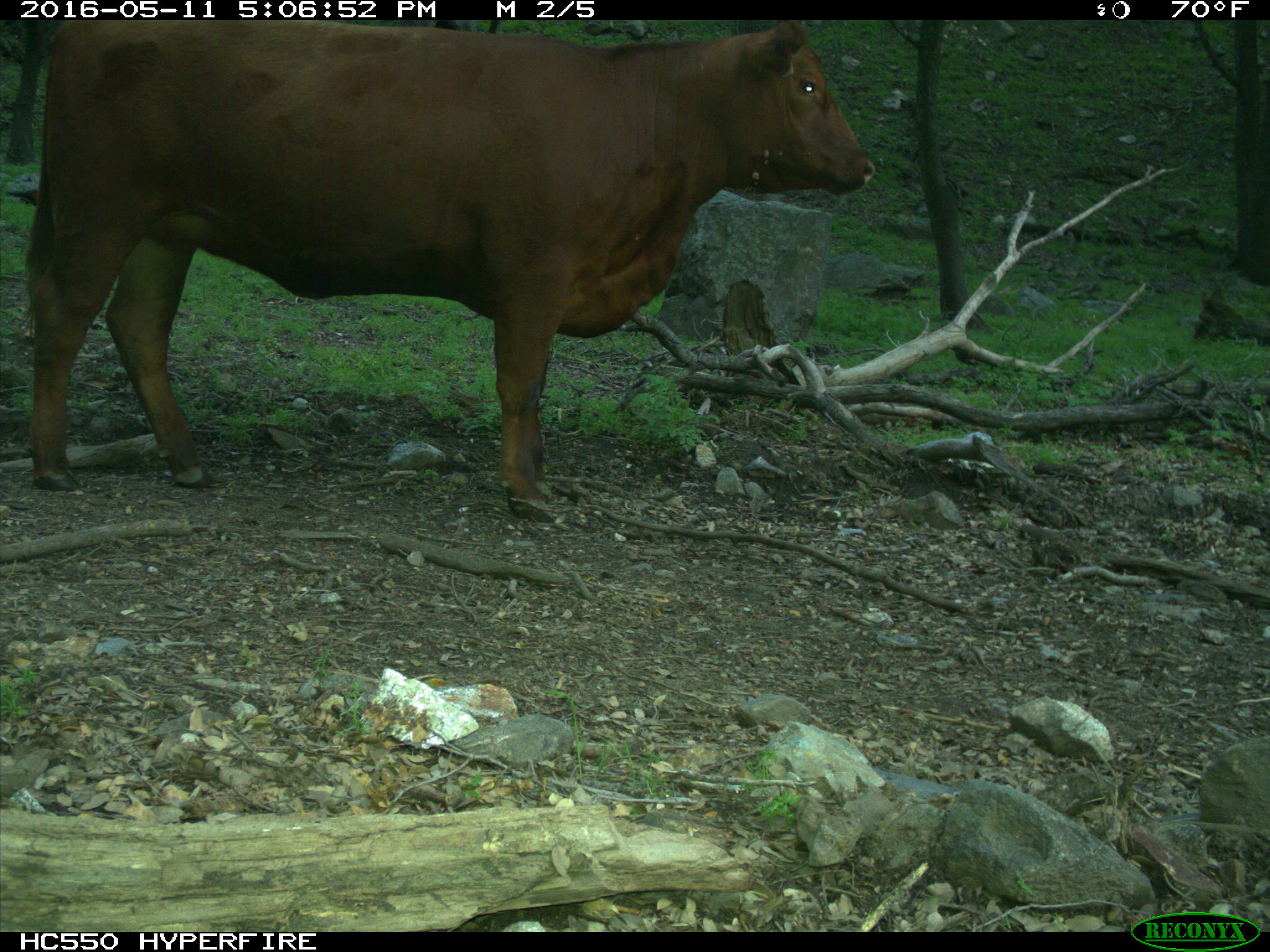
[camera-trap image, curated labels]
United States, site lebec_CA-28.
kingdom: Animalia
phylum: Chordata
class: Mammalia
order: Artiodactyla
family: Bovidae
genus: Bos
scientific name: Bos taurus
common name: domestic cow